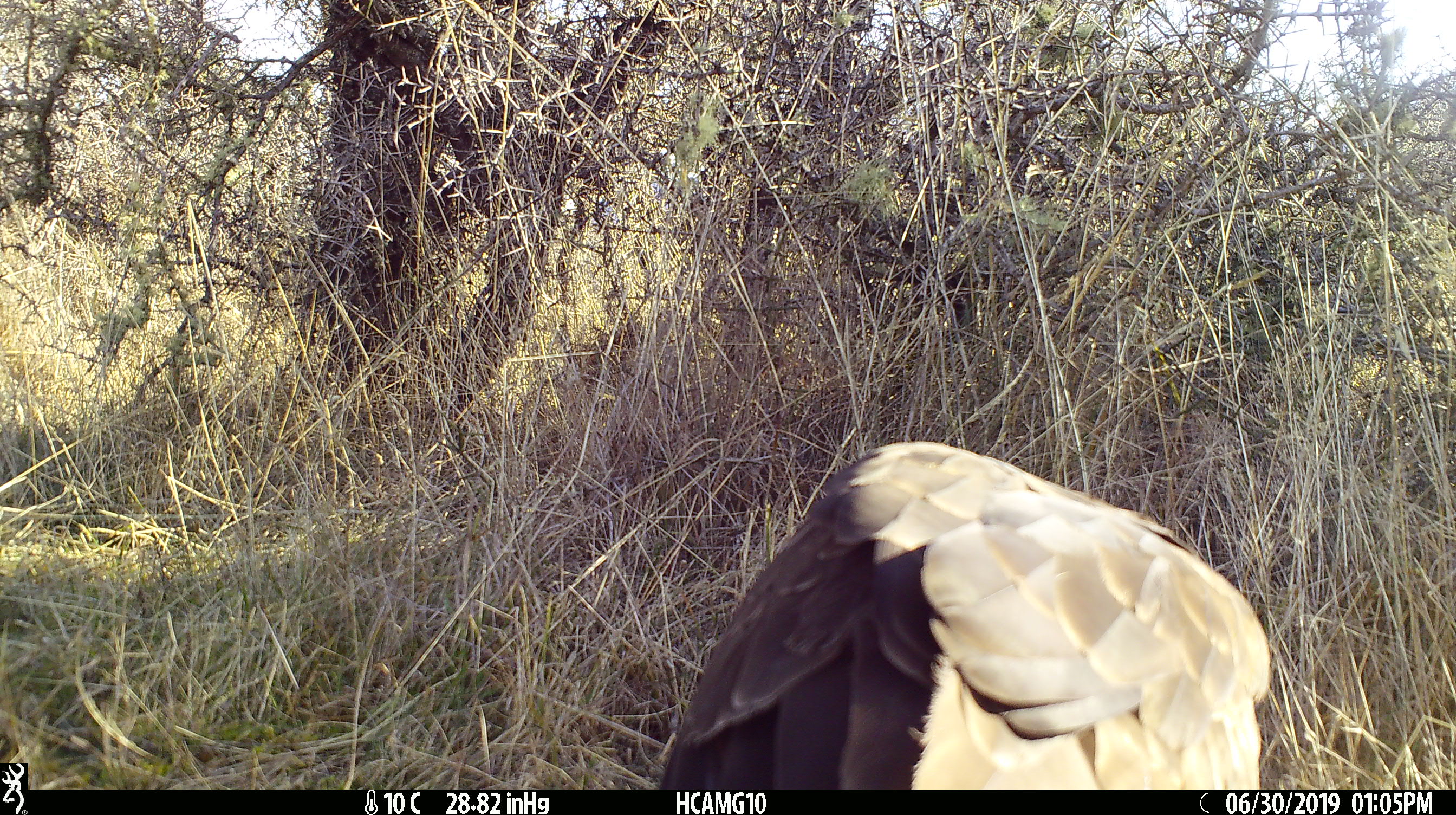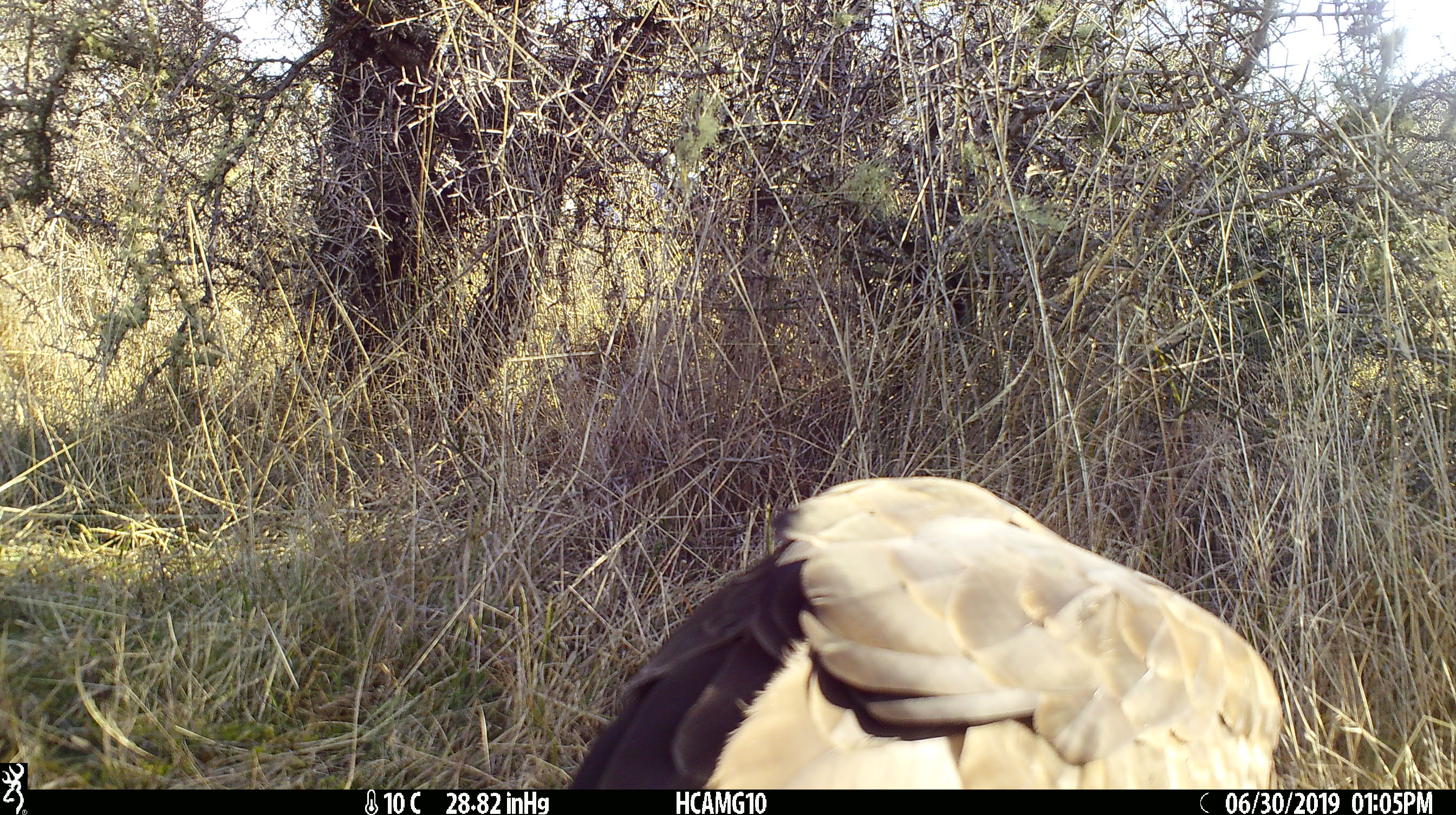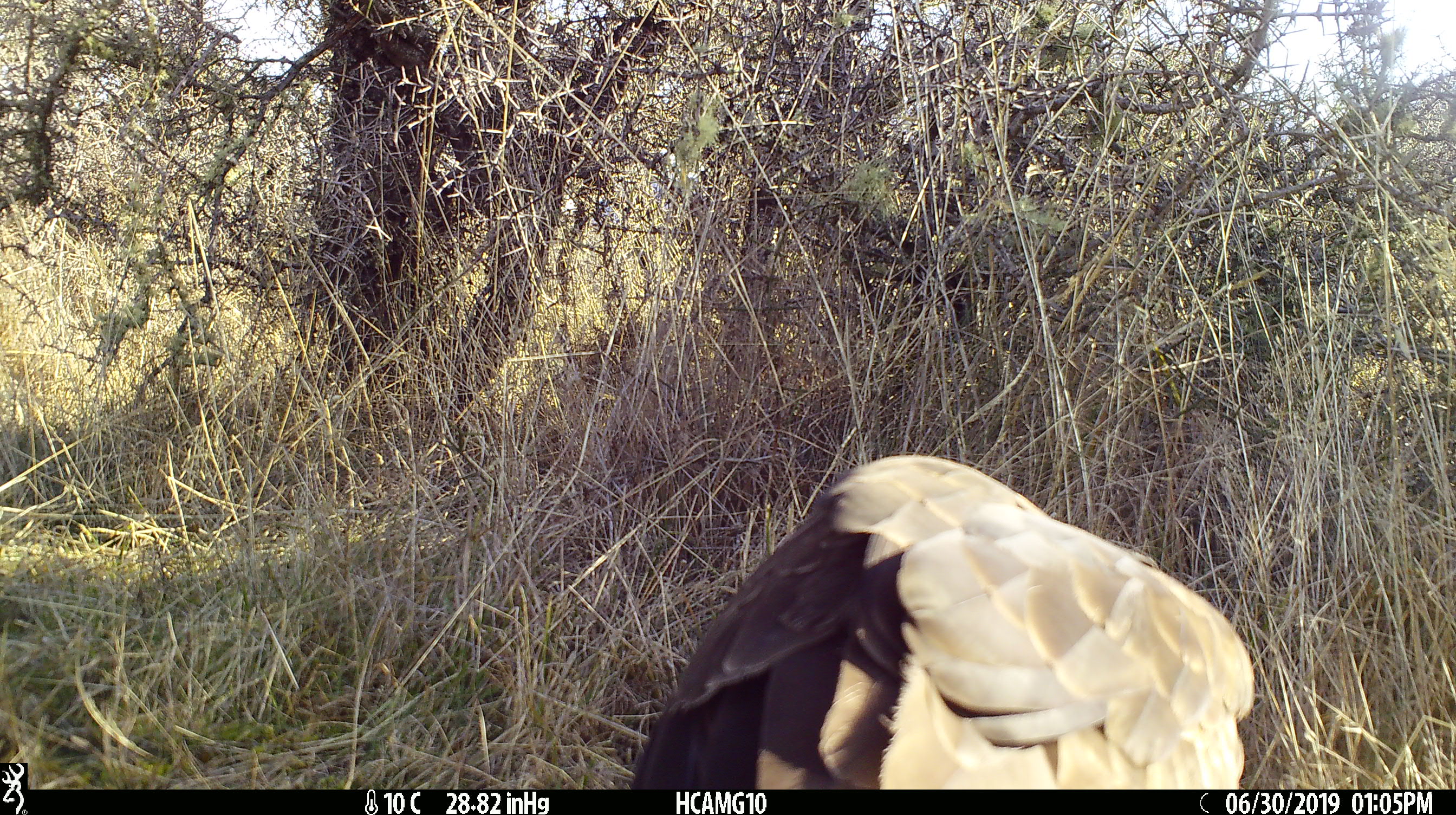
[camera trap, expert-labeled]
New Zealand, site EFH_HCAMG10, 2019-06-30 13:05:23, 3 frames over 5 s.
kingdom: Animalia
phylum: Chordata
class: Aves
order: Accipitriformes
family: Accipitridae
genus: Circus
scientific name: Circus approximans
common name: swamp harrier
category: harrier